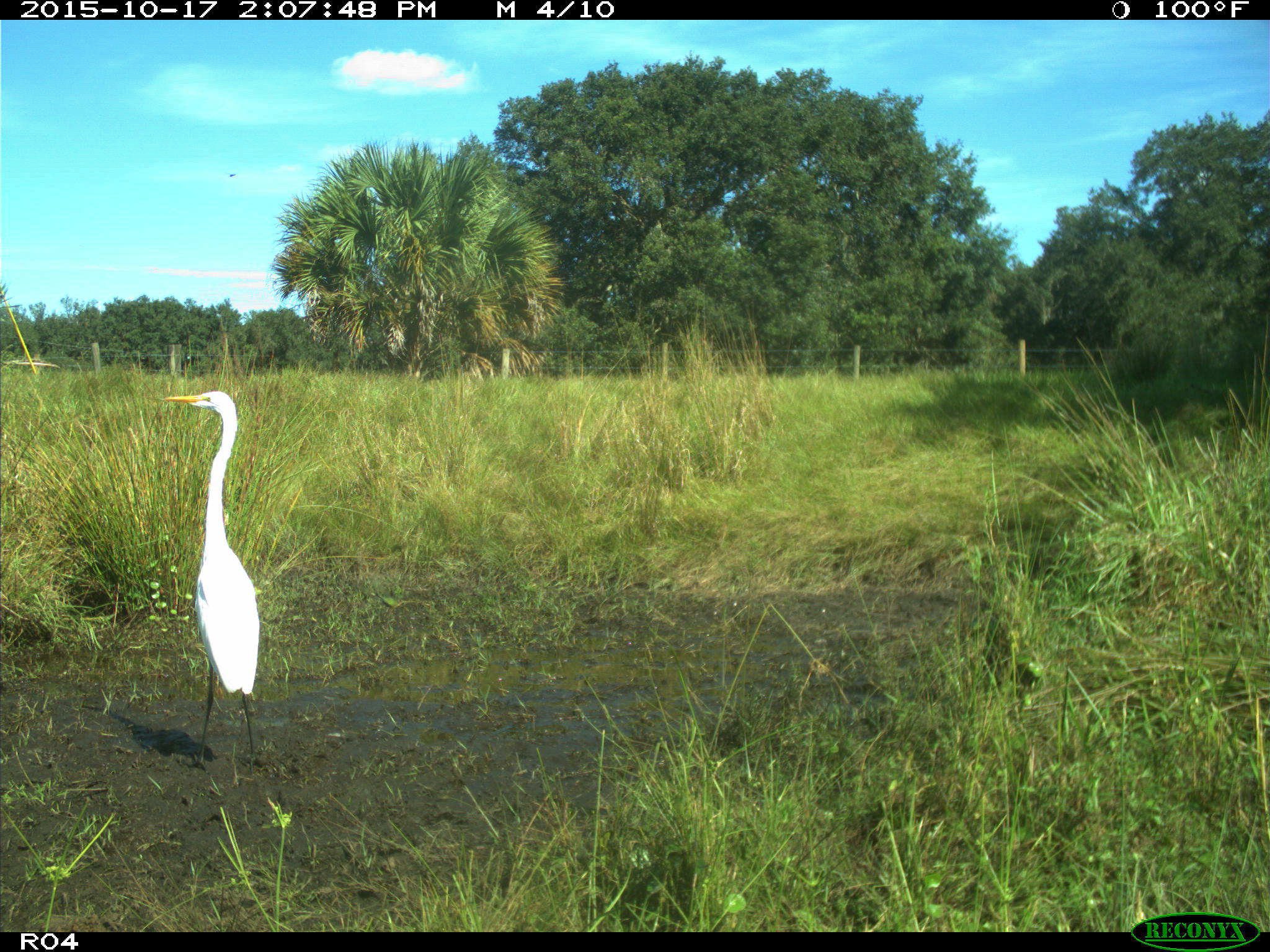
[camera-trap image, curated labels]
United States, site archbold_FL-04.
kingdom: Animalia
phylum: Chordata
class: Aves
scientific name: Aves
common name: birds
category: unidentified bird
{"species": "unidentified bird (birds) (Aves)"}